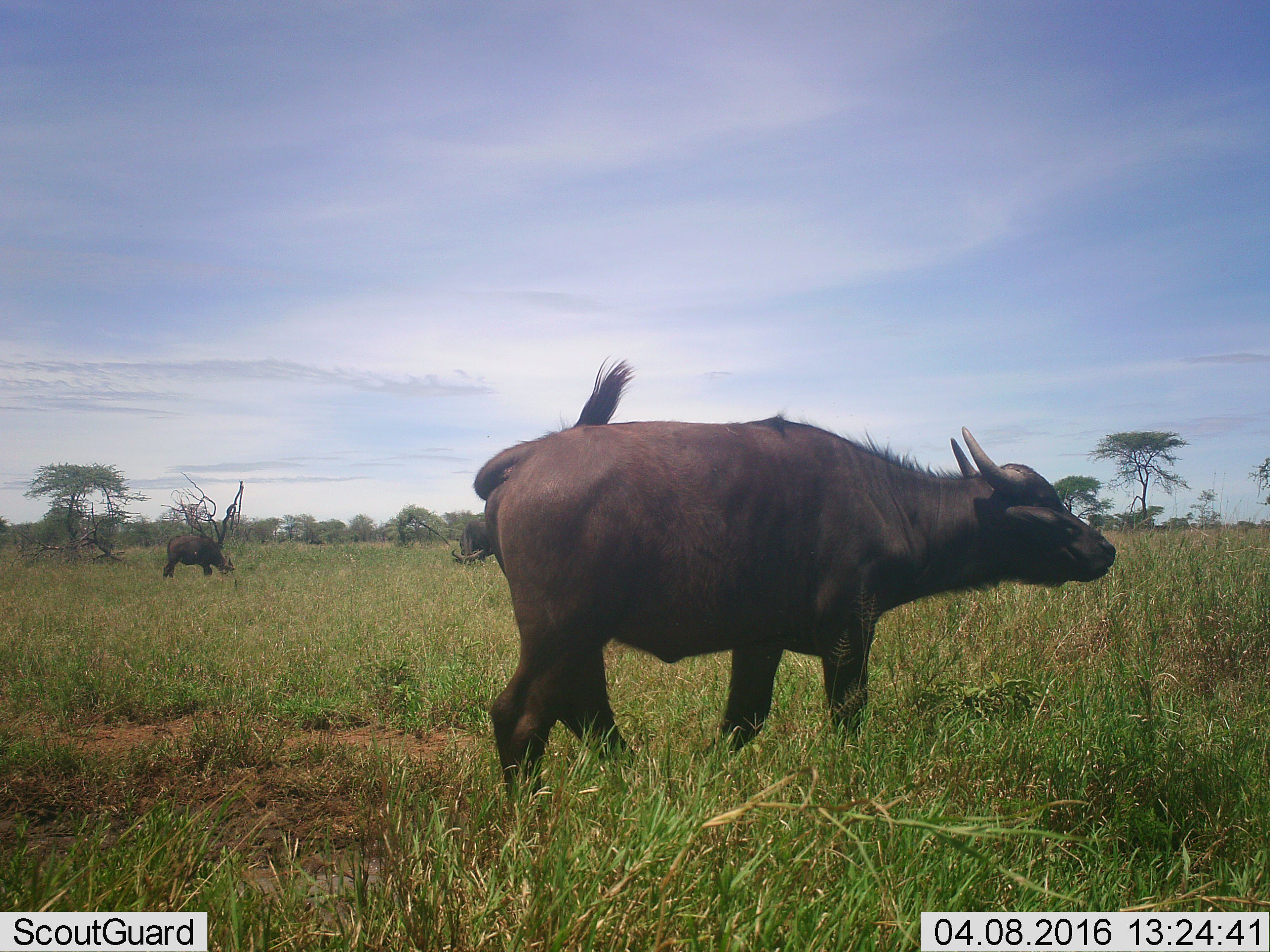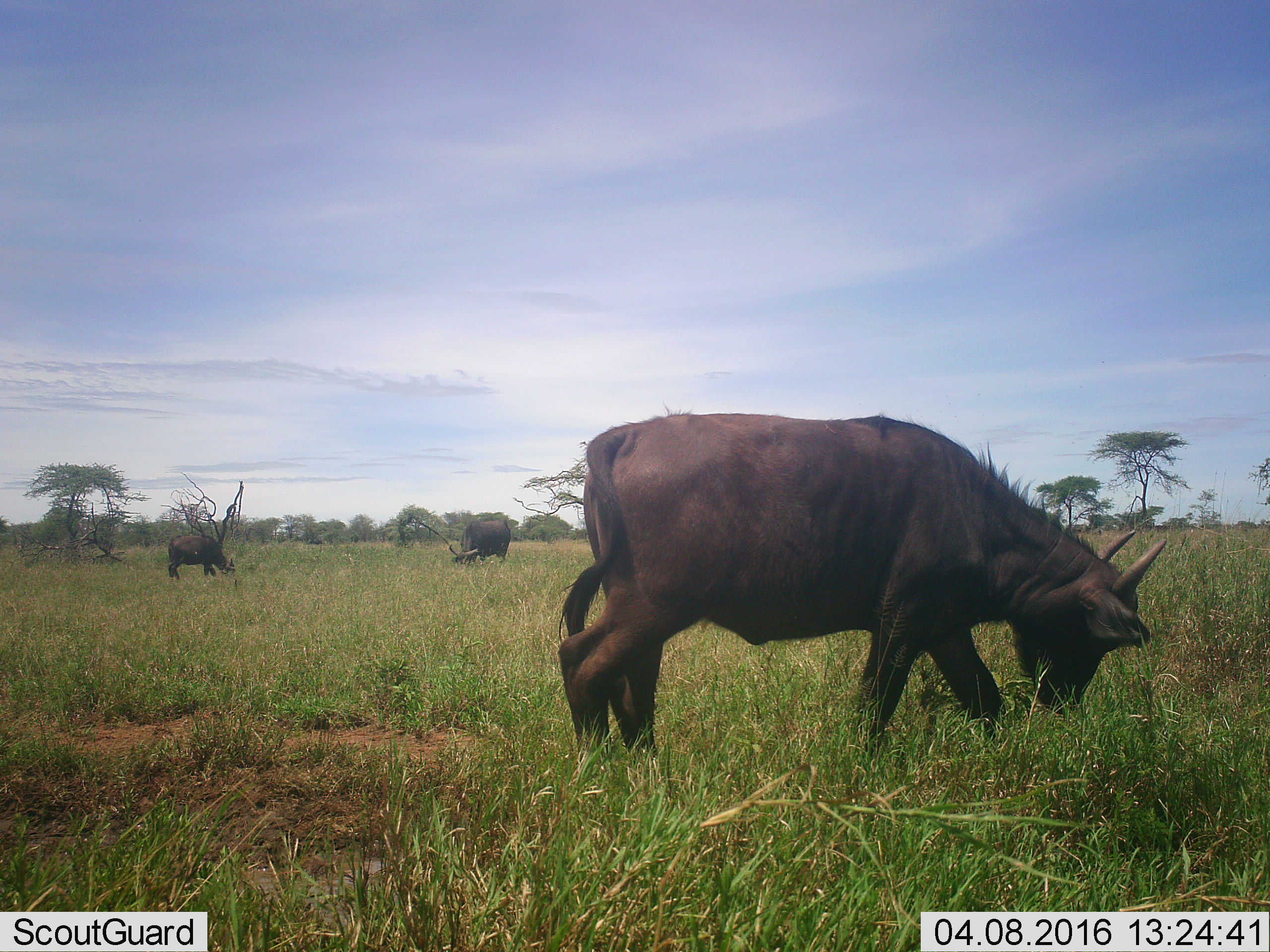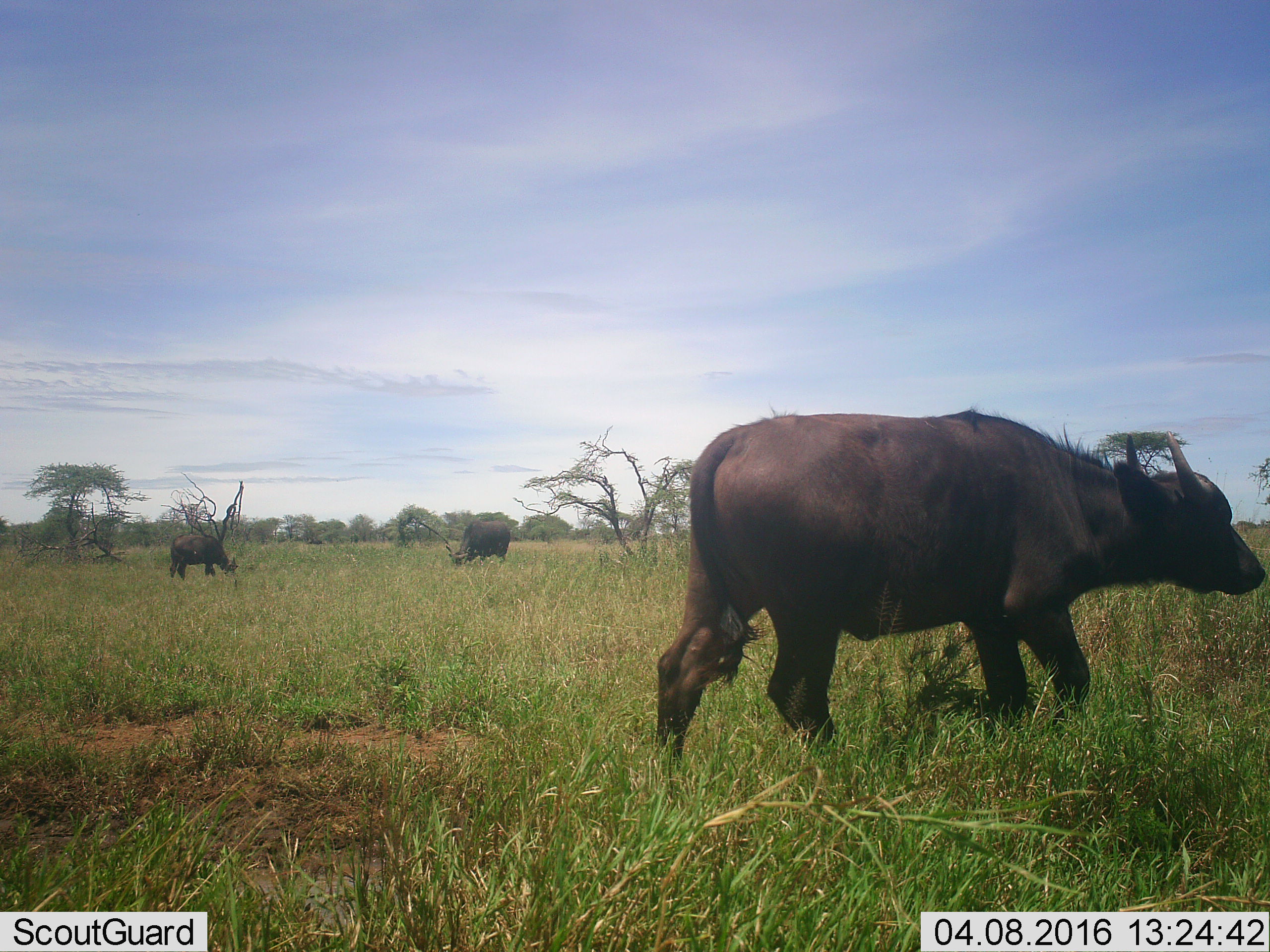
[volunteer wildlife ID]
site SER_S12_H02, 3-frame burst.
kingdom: Animalia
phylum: Chordata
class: Mammalia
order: Artiodactyla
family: Bovidae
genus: Syncerus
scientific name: Syncerus caffer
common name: african buffalo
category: buffalo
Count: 3.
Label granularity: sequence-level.